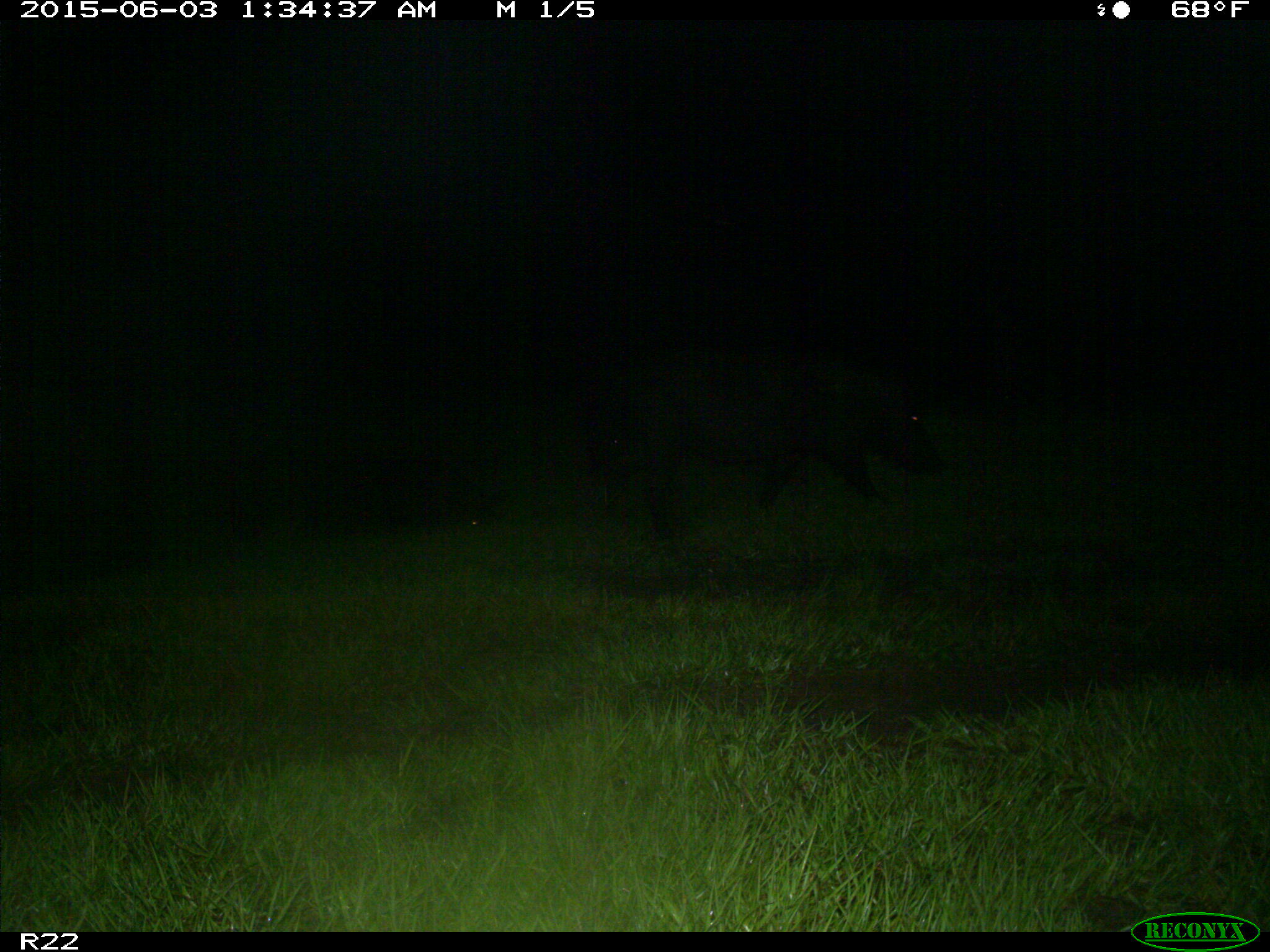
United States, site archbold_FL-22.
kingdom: Animalia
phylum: Chordata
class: Mammalia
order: Artiodactyla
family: Bovidae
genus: Bos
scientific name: Bos taurus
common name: domestic cow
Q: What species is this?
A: Bos taurus (domestic cow).